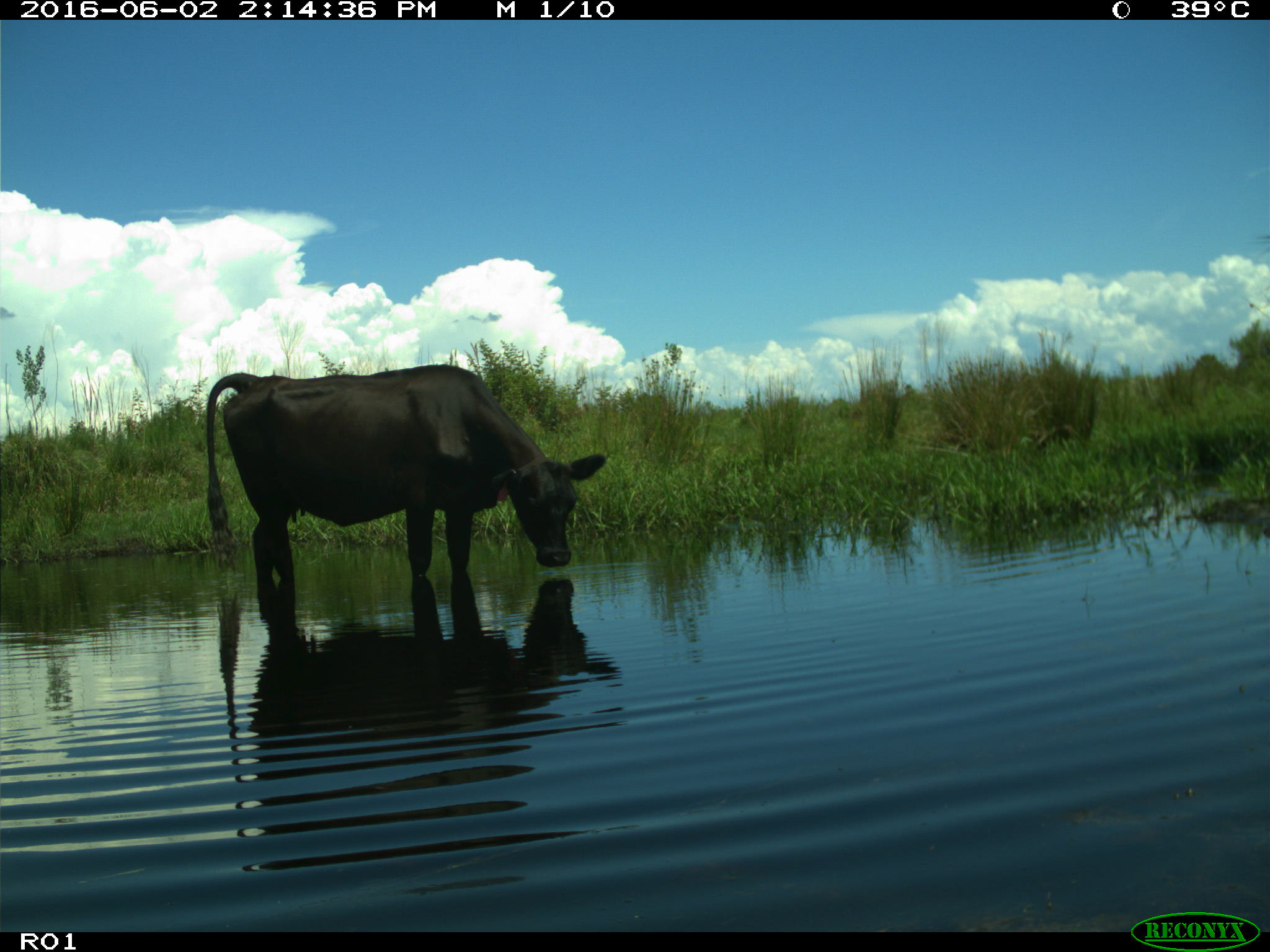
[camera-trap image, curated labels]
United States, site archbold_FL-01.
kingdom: Animalia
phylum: Chordata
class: Mammalia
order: Artiodactyla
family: Bovidae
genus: Bos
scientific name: Bos taurus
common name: domestic cow